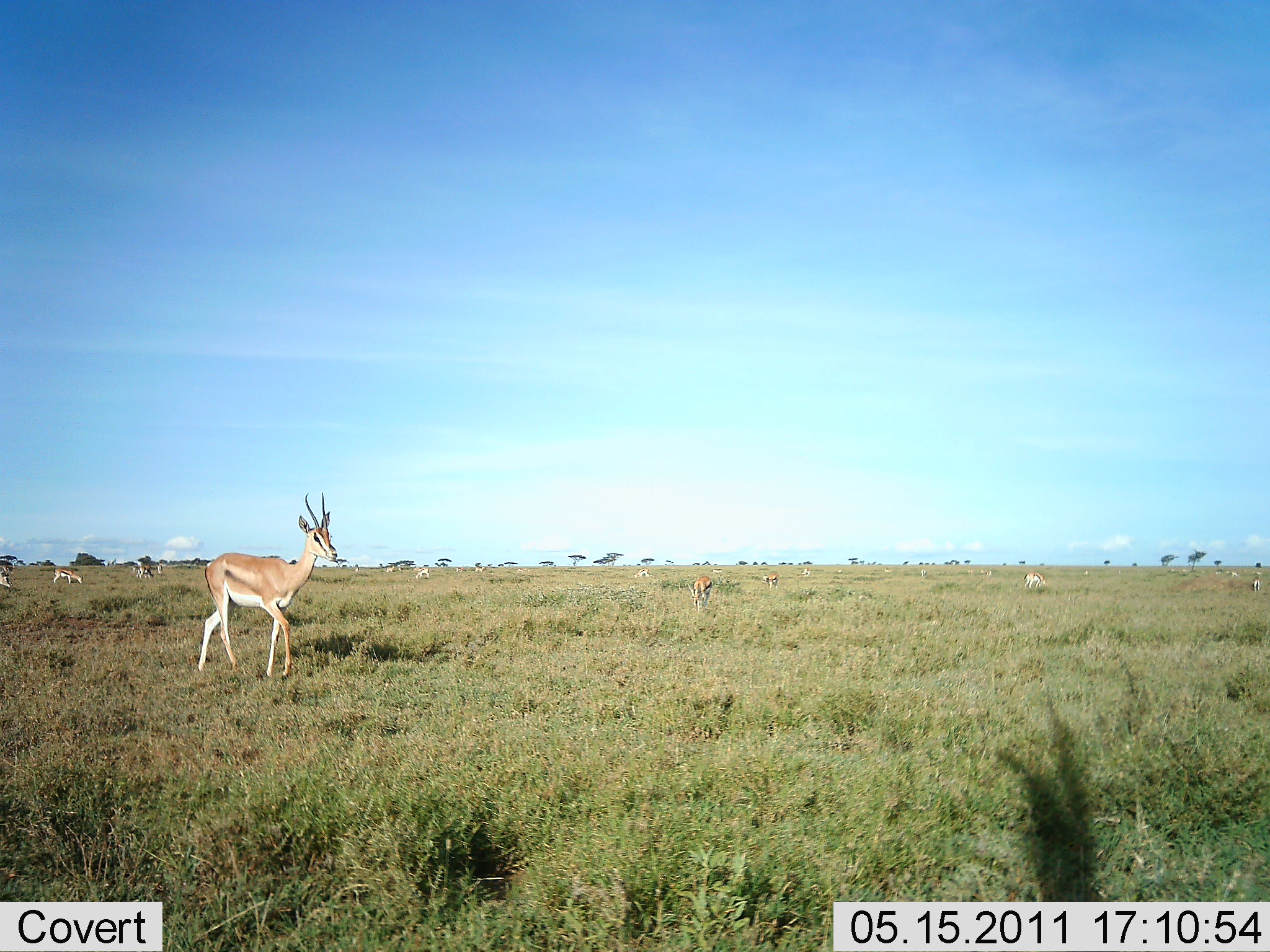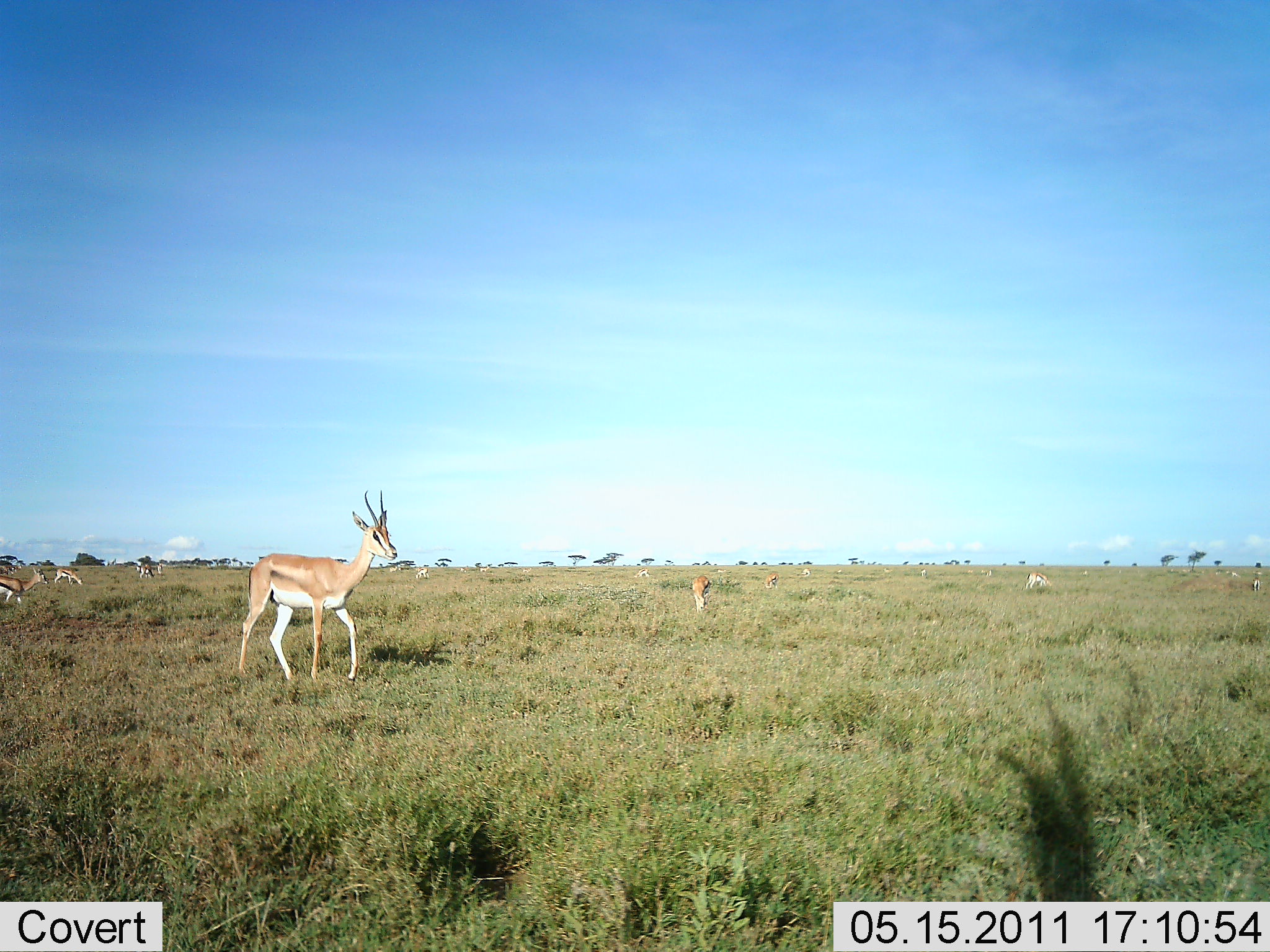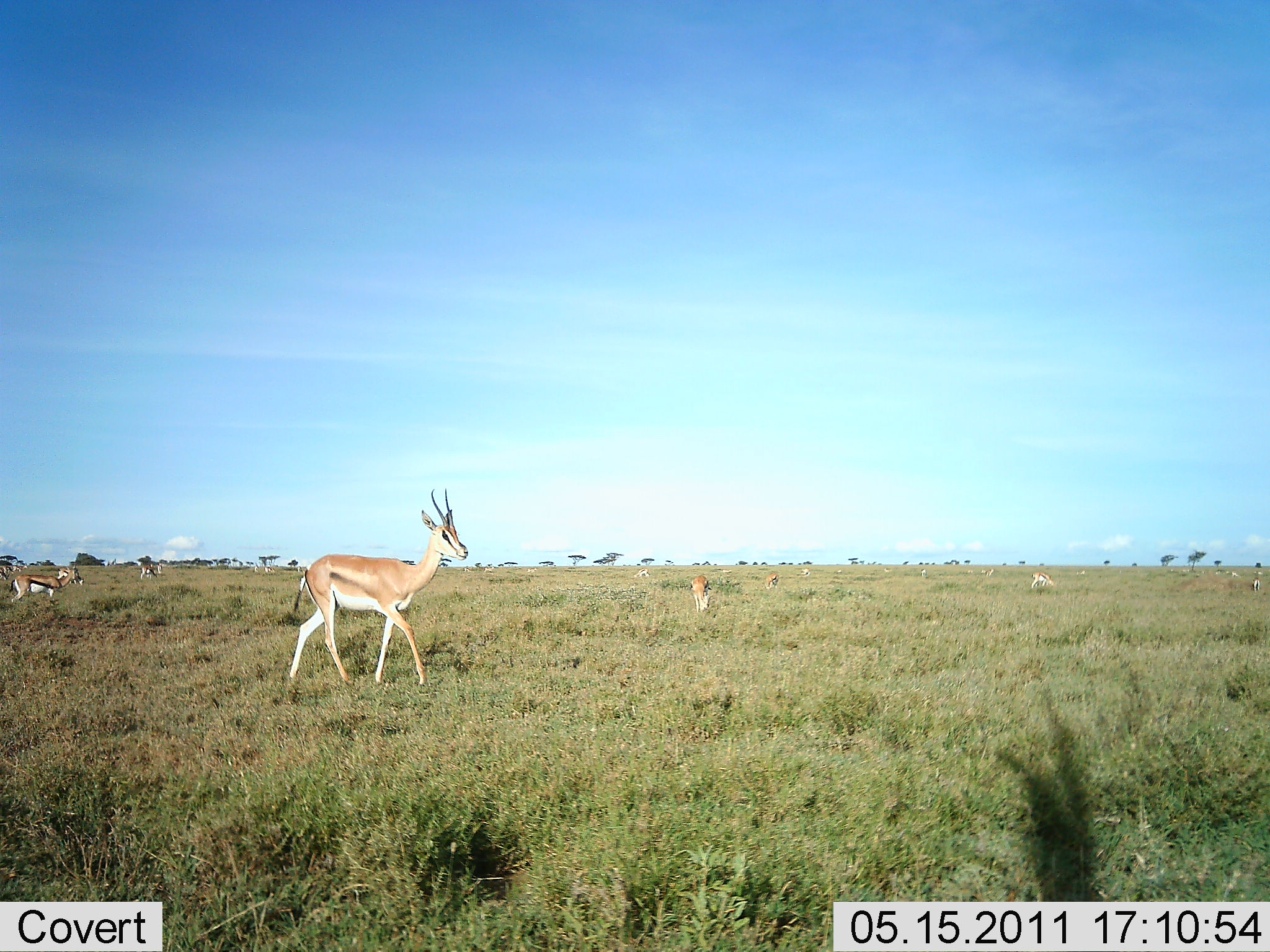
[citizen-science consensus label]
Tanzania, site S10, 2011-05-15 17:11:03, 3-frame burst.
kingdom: Animalia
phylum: Chordata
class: Mammalia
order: Artiodactyla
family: Bovidae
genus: Eudorcas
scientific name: Eudorcas thomsonii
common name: thomson's gazelle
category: gazellethomsons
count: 6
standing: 22%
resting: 0%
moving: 100%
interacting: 0%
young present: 0%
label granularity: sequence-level